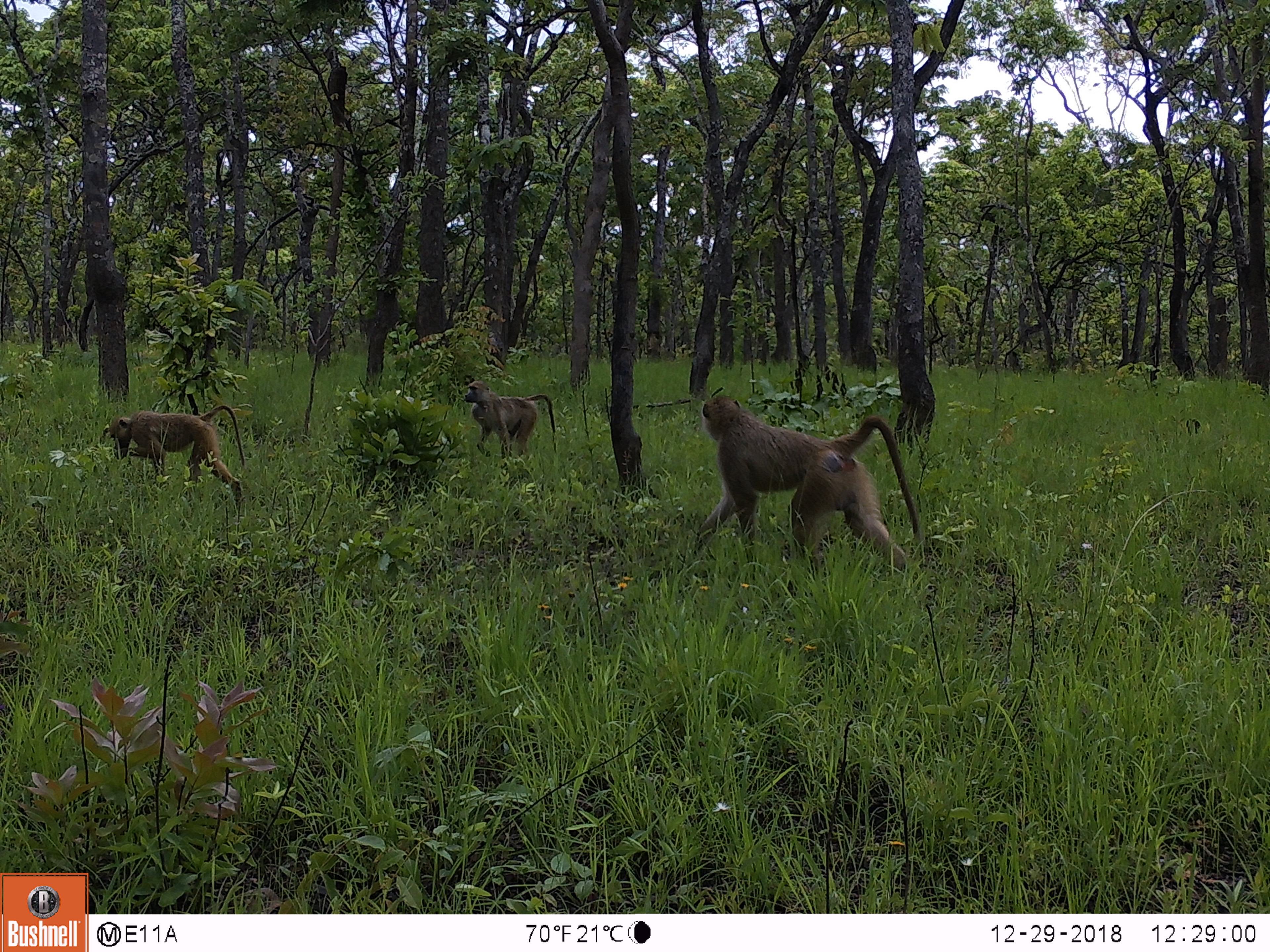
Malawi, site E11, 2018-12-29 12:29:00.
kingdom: Animalia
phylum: Chordata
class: Mammalia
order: Primates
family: Cercopithecidae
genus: Papio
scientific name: Papio cynocephalus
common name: yellow baboon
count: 3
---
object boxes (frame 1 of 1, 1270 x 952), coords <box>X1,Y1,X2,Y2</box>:
yellow baboon: <box>699,396,924,573</box>; <box>108,403,250,507</box>; <box>462,378,561,457</box>